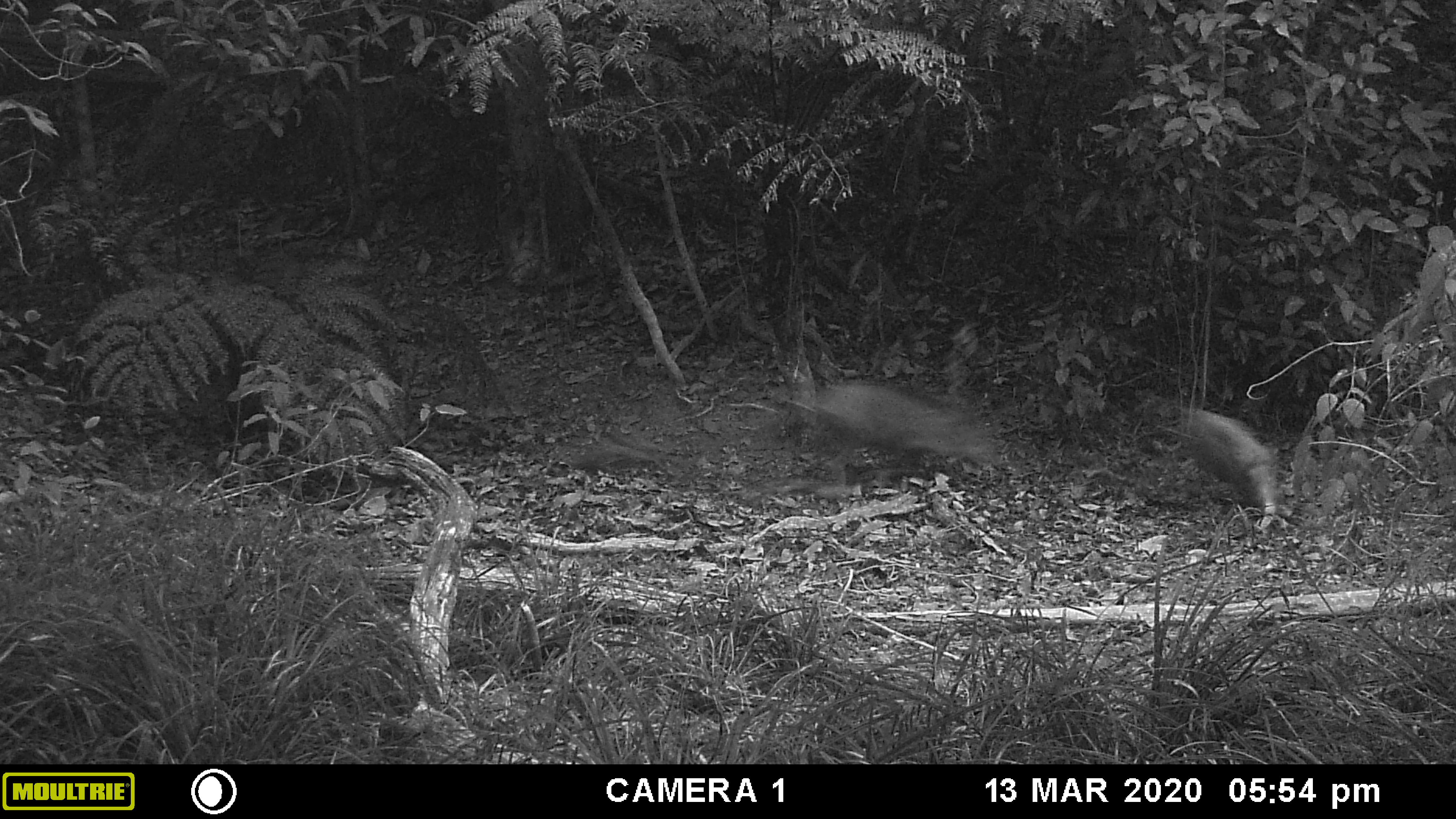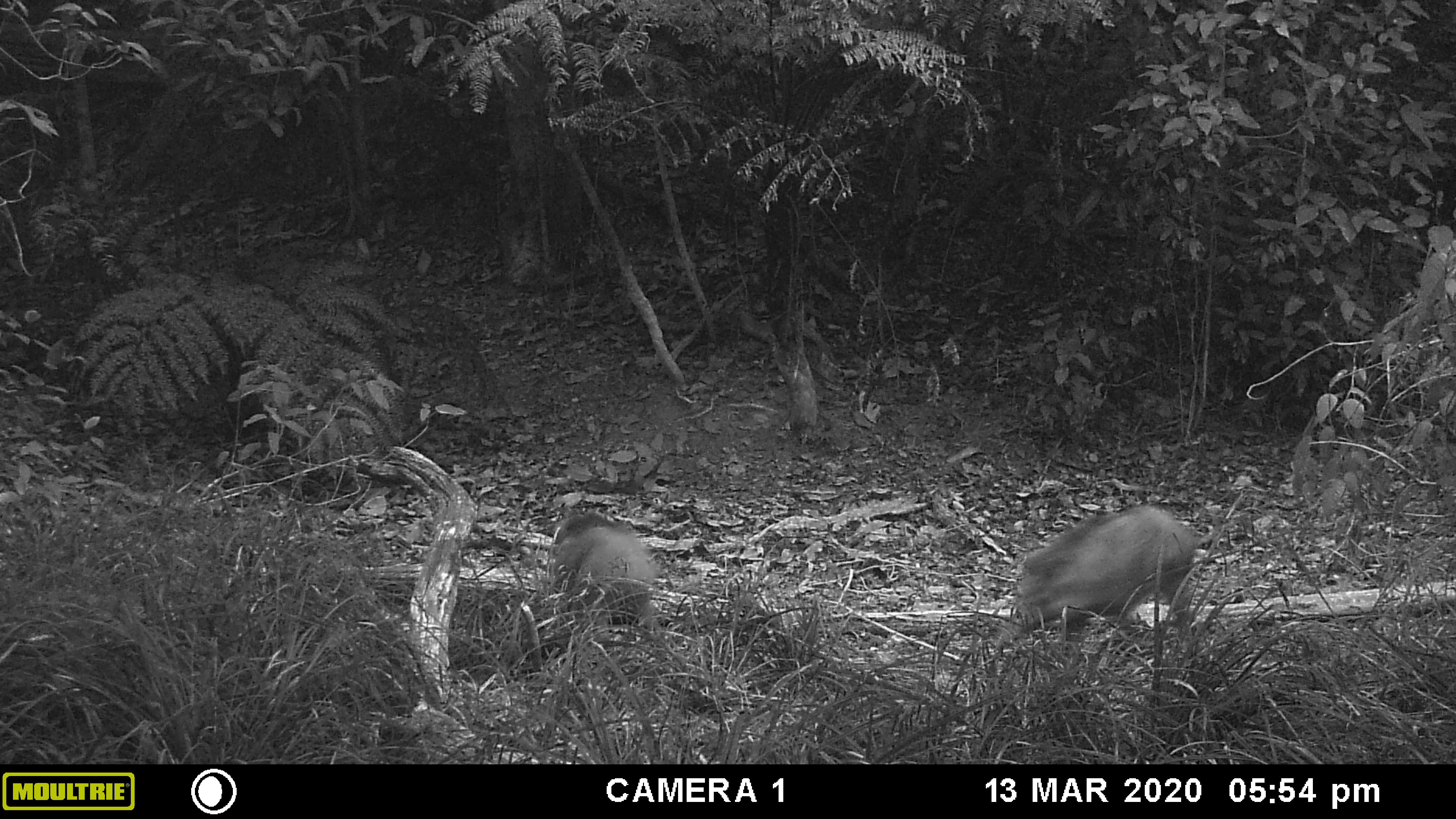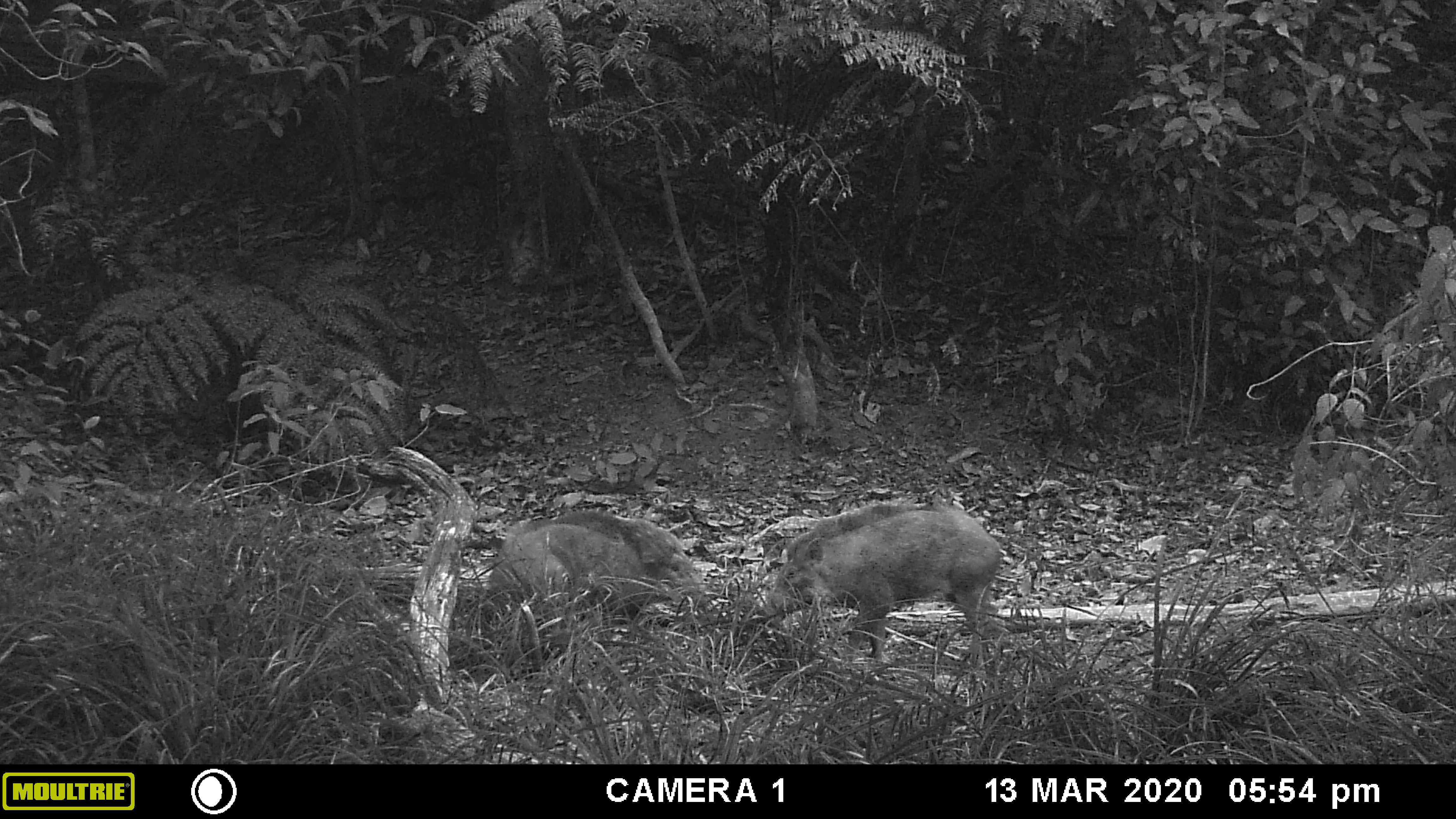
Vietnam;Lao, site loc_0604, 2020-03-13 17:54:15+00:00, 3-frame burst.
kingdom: Animalia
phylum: Chordata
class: Mammalia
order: Artiodactyla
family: Suidae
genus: Sus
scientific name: Sus scrofa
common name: eurasian wild pig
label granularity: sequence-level